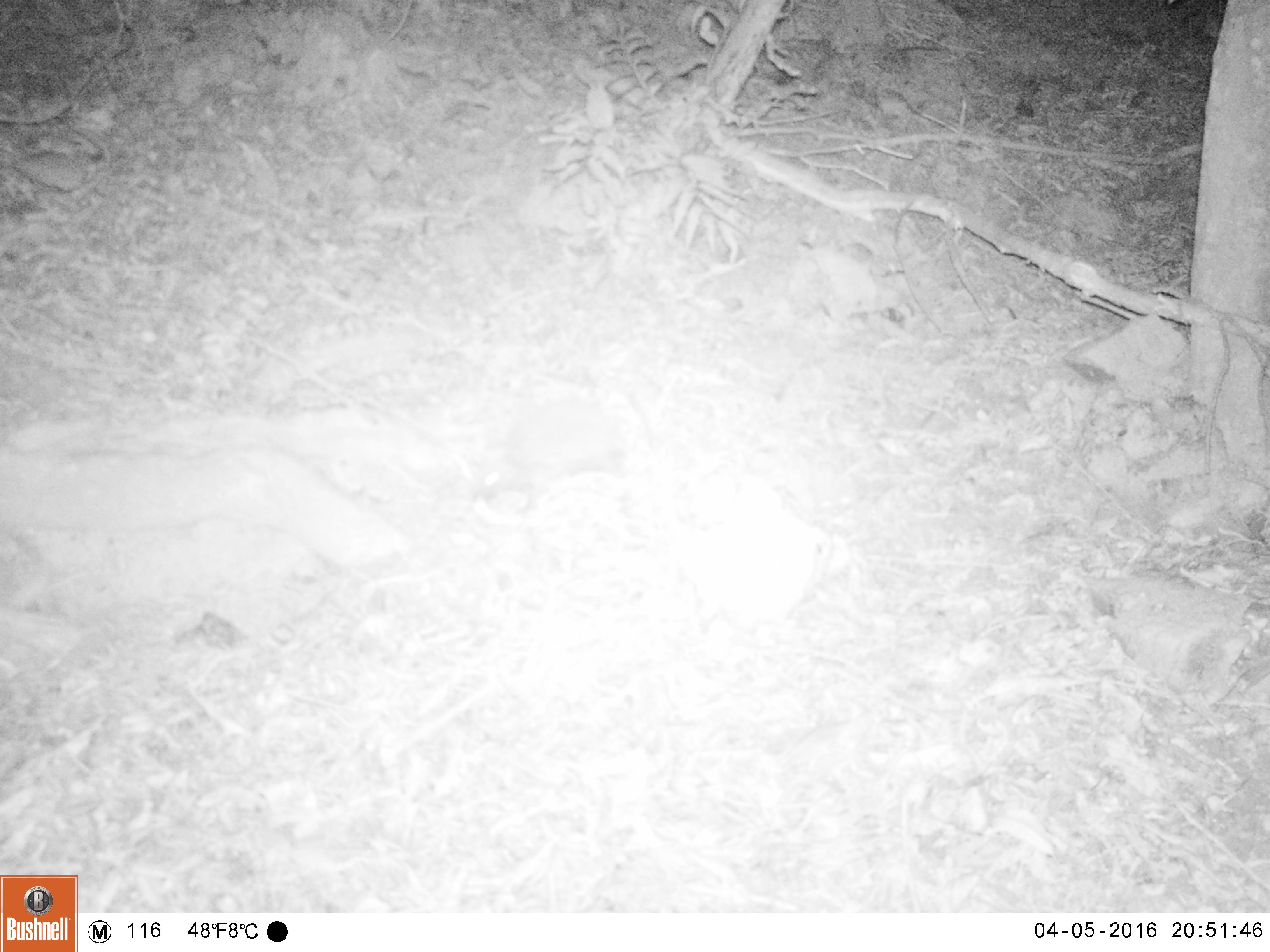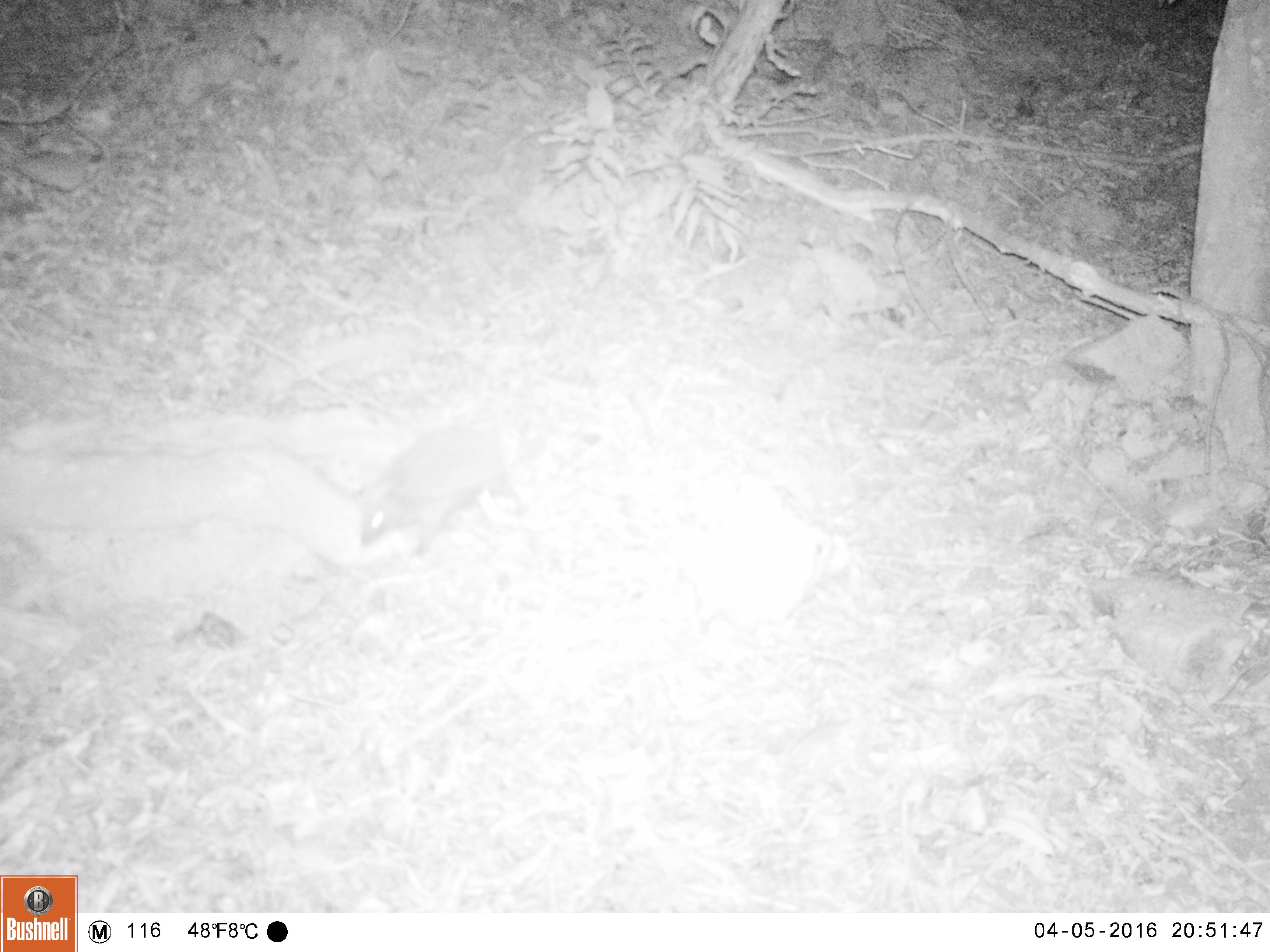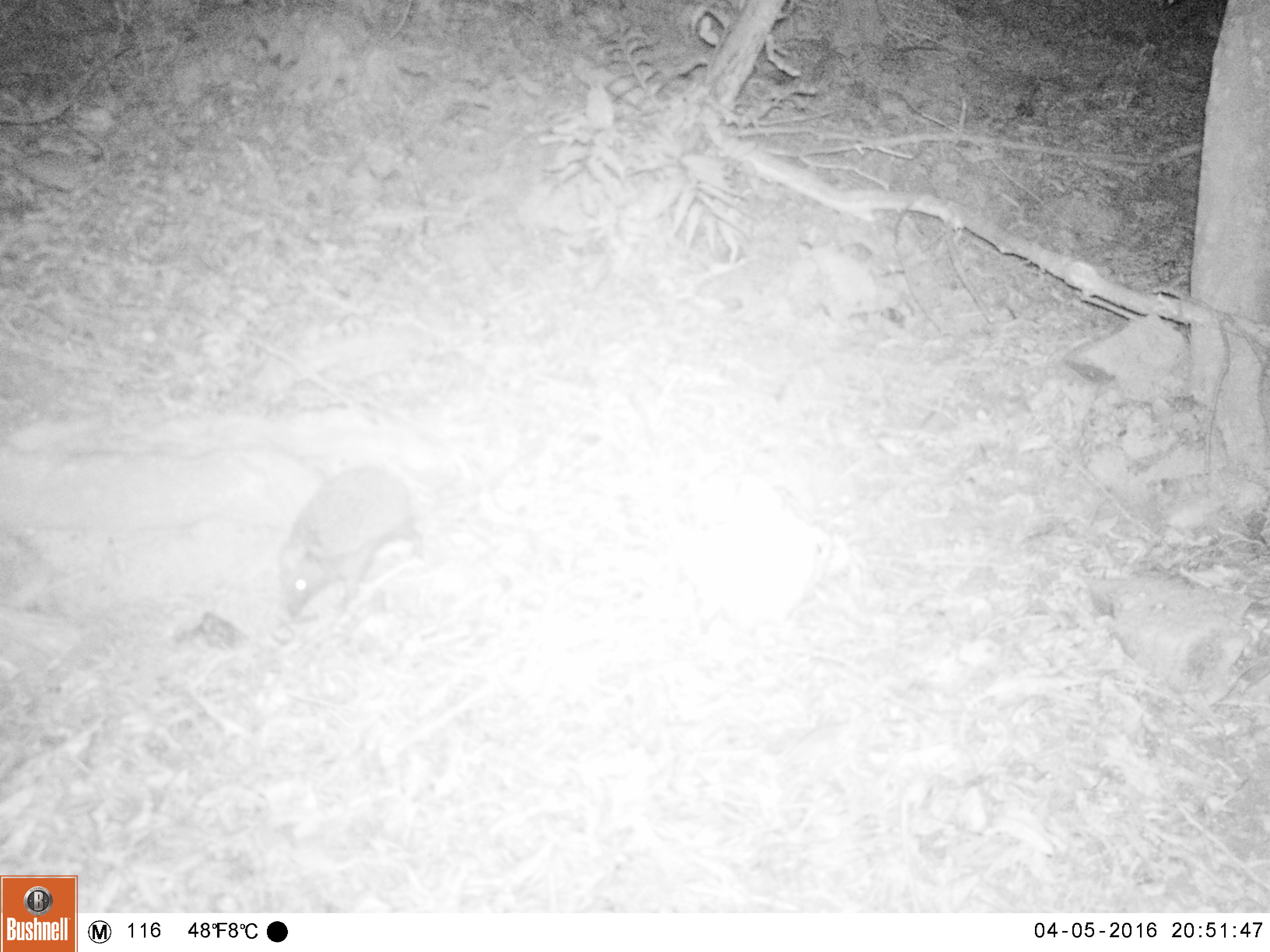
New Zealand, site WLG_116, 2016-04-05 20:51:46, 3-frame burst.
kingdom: Animalia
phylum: Chordata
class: Mammalia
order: Eulipotyphla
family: Erinaceidae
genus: Erinaceus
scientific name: Erinaceus europaeus europaeus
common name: european hedgehog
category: hedgehog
Hedgehog (european hedgehog) (Erinaceus europaeus europaeus).